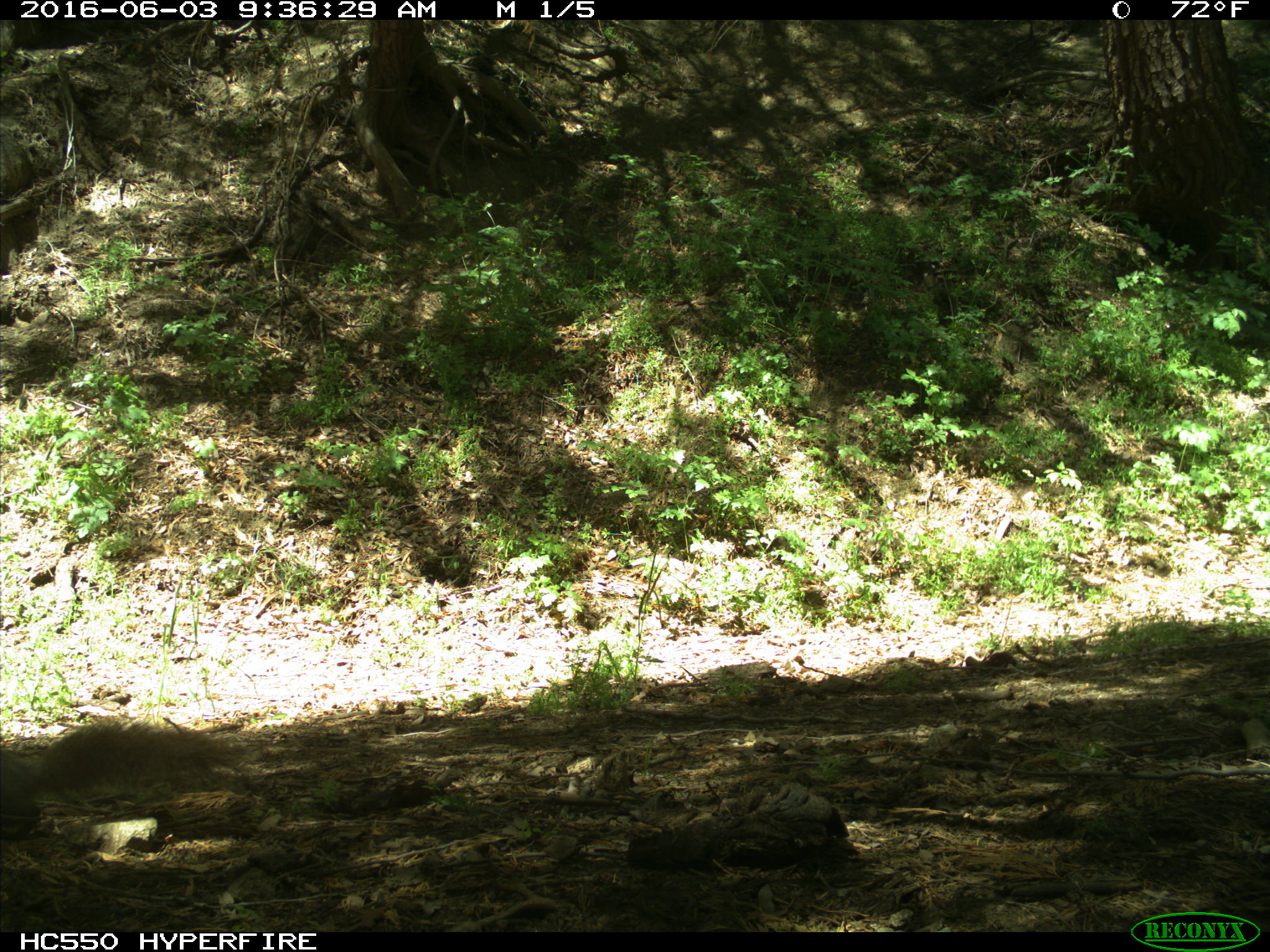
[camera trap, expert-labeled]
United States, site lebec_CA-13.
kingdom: Animalia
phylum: Chordata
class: Mammalia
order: Rodentia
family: Sciuridae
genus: Sciurus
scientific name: Sciurus carolinensis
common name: eastern gray squirrel